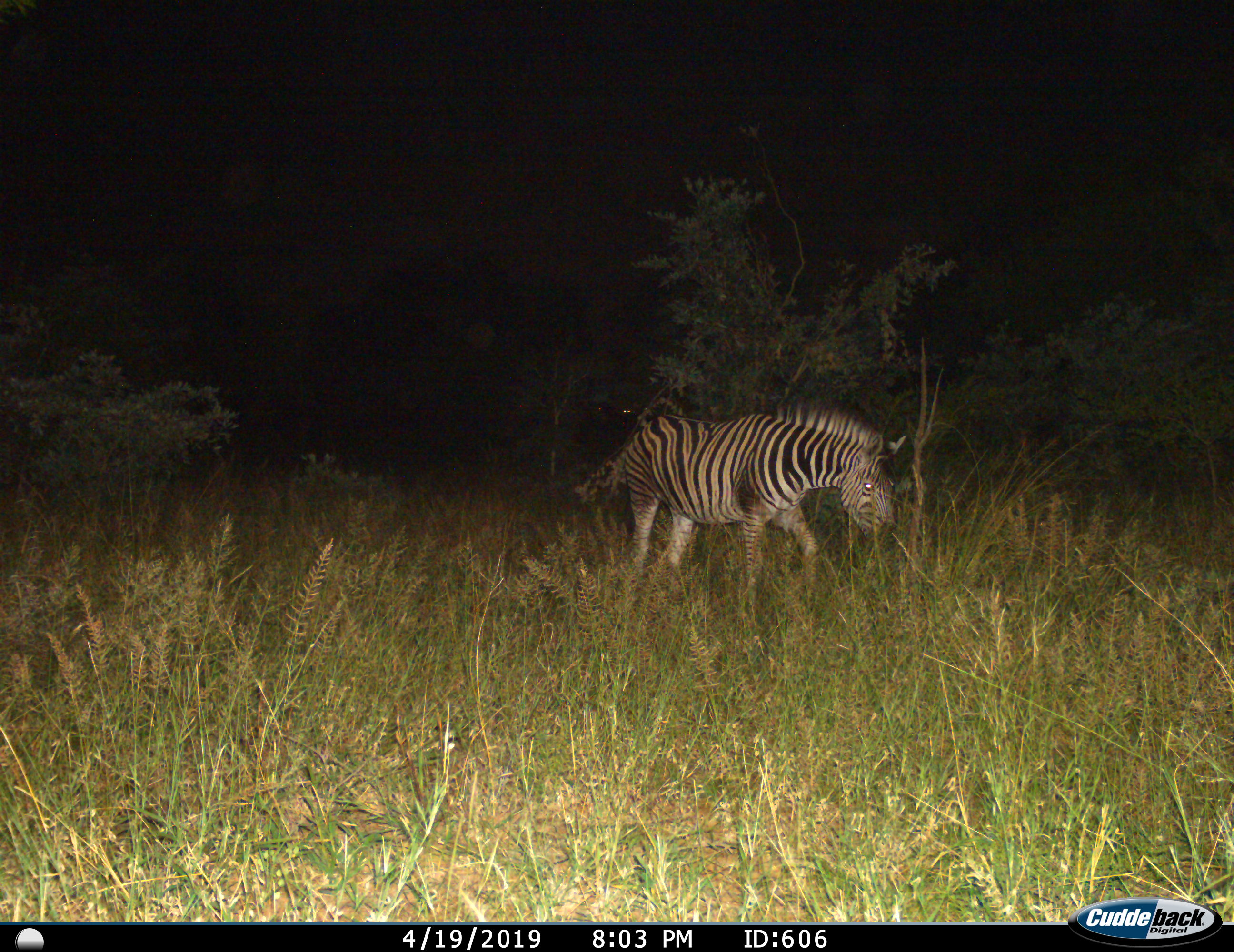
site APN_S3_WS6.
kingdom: Animalia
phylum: Chordata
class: Mammalia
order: Perissodactyla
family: Equidae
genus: Equus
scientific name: Equus quagga burchellii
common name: burchell's zebra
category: zebraburchells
Zebraburchells (burchell's zebra) (Equus quagga burchellii), count 1. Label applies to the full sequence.